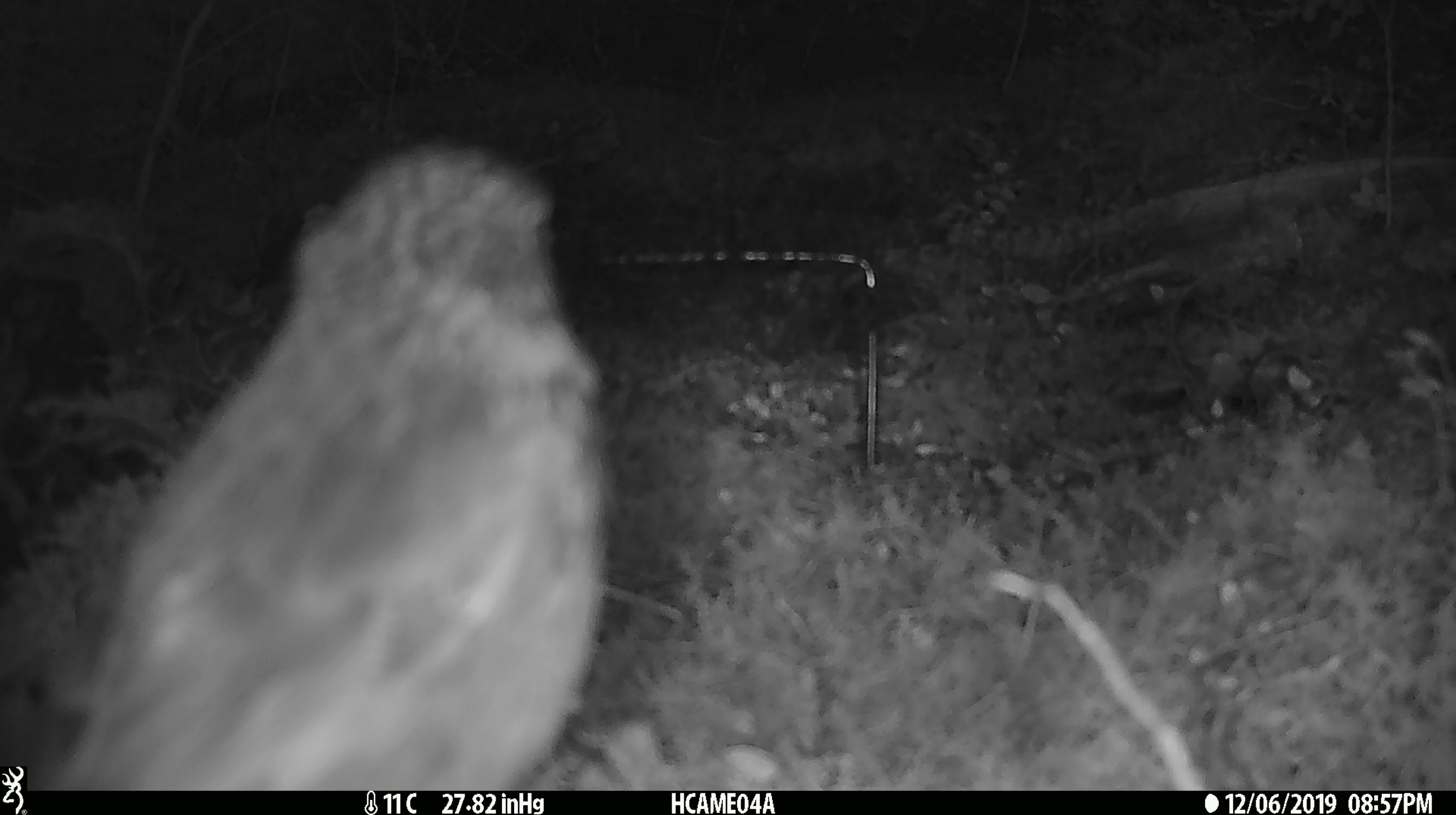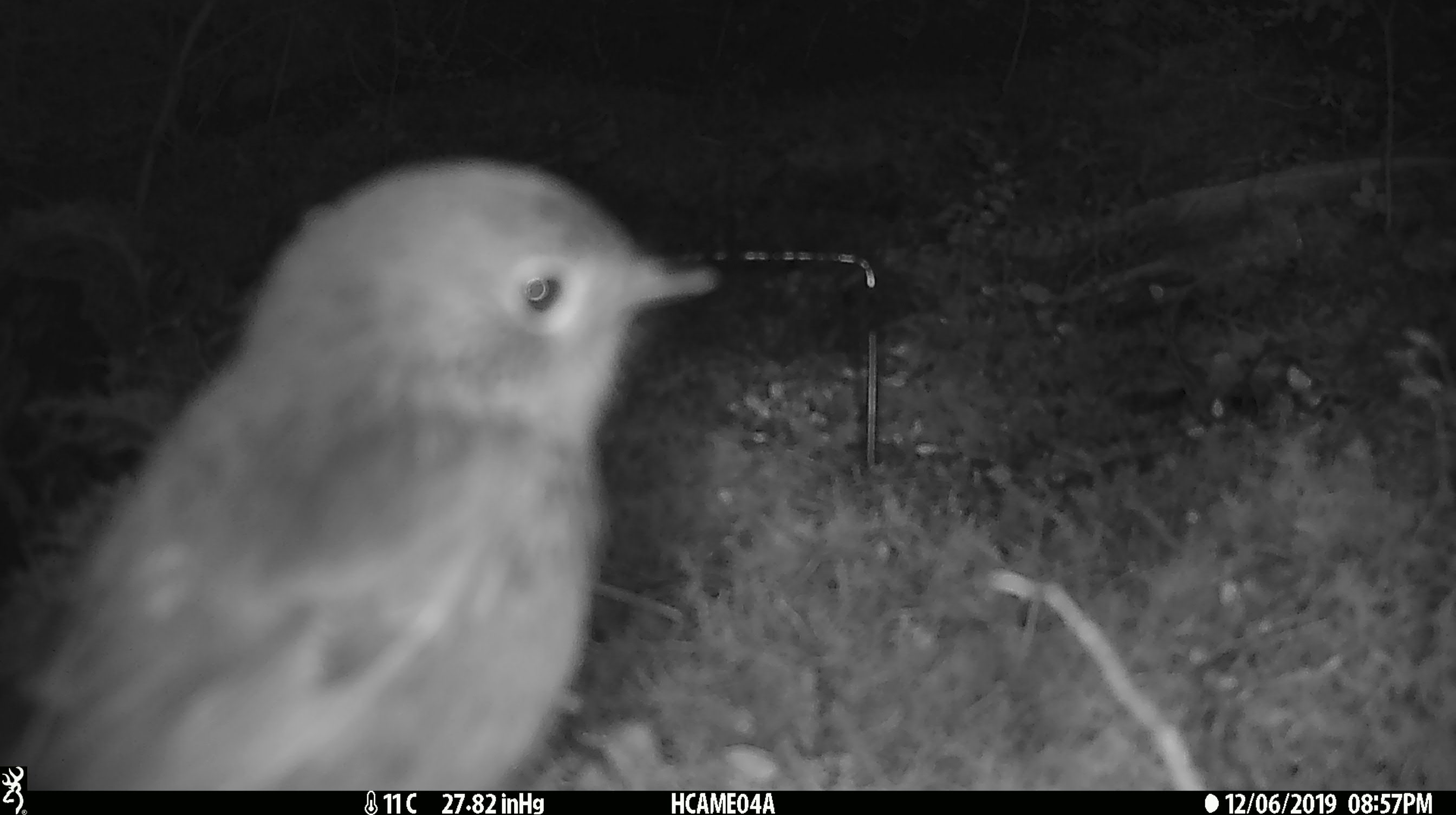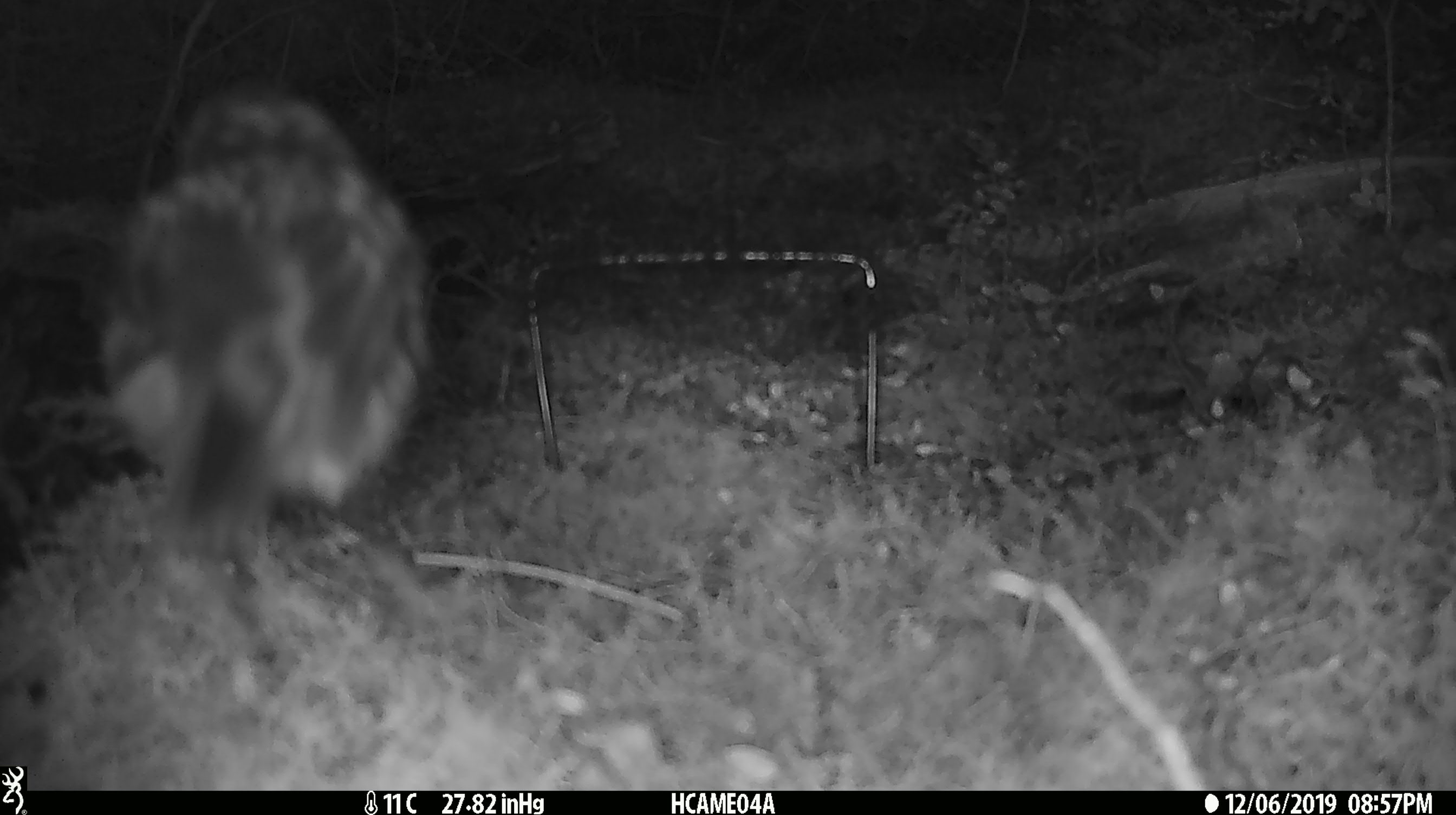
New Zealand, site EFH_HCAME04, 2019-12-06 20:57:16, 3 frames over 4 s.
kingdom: Animalia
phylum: Chordata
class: Aves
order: Passeriformes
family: Petroicidae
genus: Petroica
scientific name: Petroica australis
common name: new zealand robin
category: robin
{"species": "robin (new zealand robin) (Petroica australis)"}